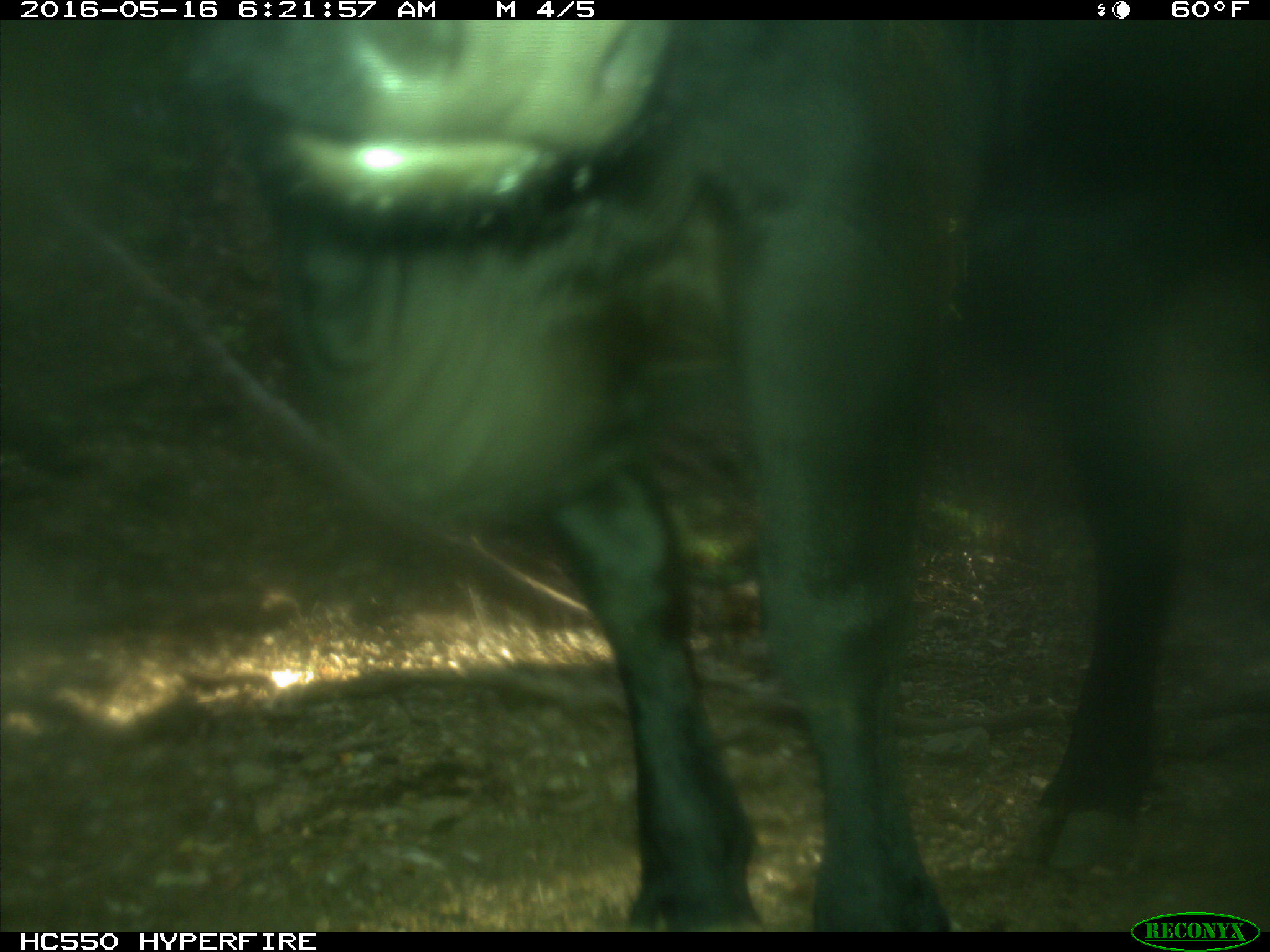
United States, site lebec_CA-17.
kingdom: Animalia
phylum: Chordata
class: Mammalia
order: Artiodactyla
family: Bovidae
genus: Bos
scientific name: Bos taurus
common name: domestic cow